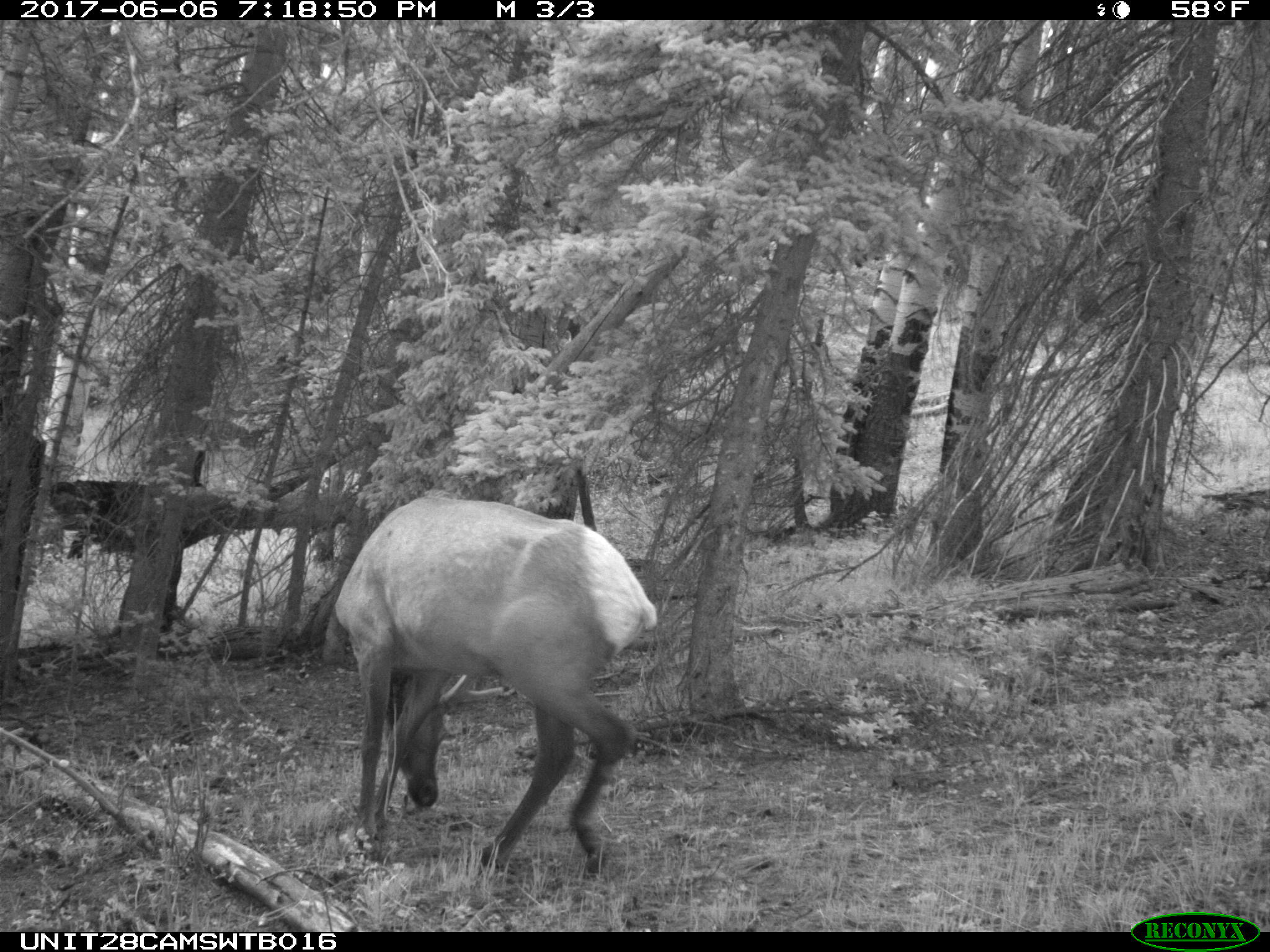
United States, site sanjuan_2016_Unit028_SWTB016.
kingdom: Animalia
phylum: Chordata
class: Mammalia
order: Artiodactyla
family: Cervidae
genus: Cervus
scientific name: Cervus elaphus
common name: red deer